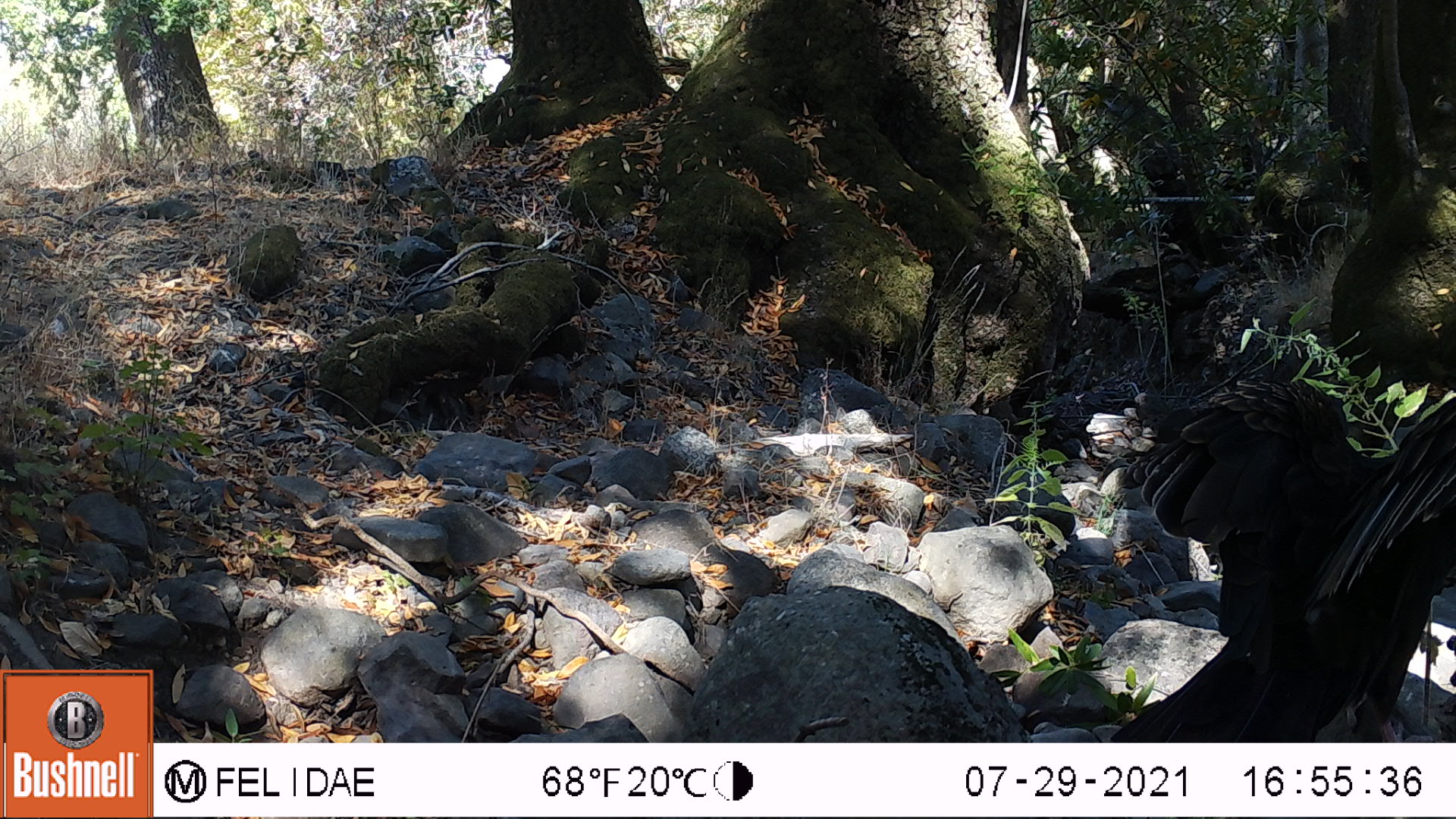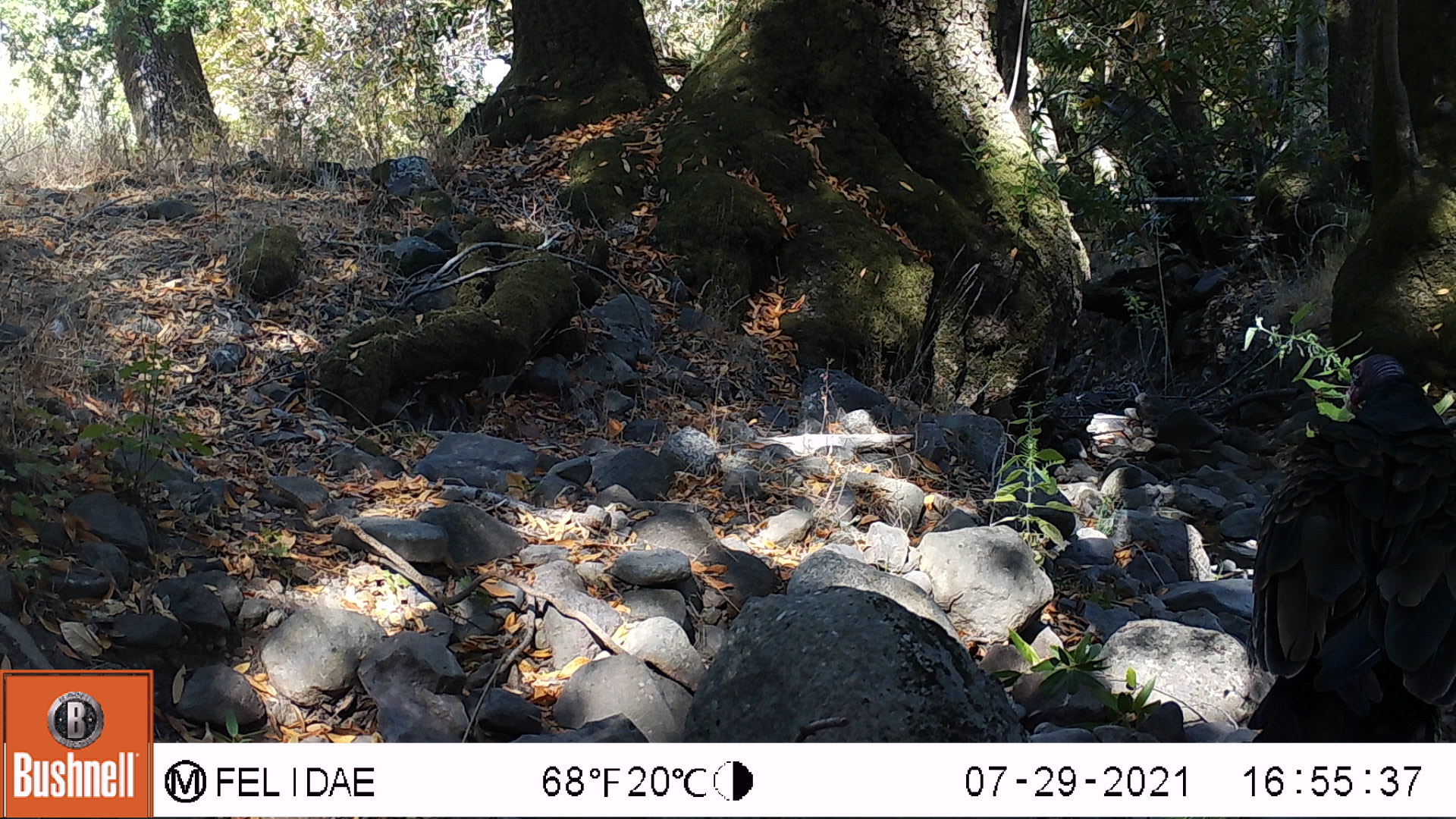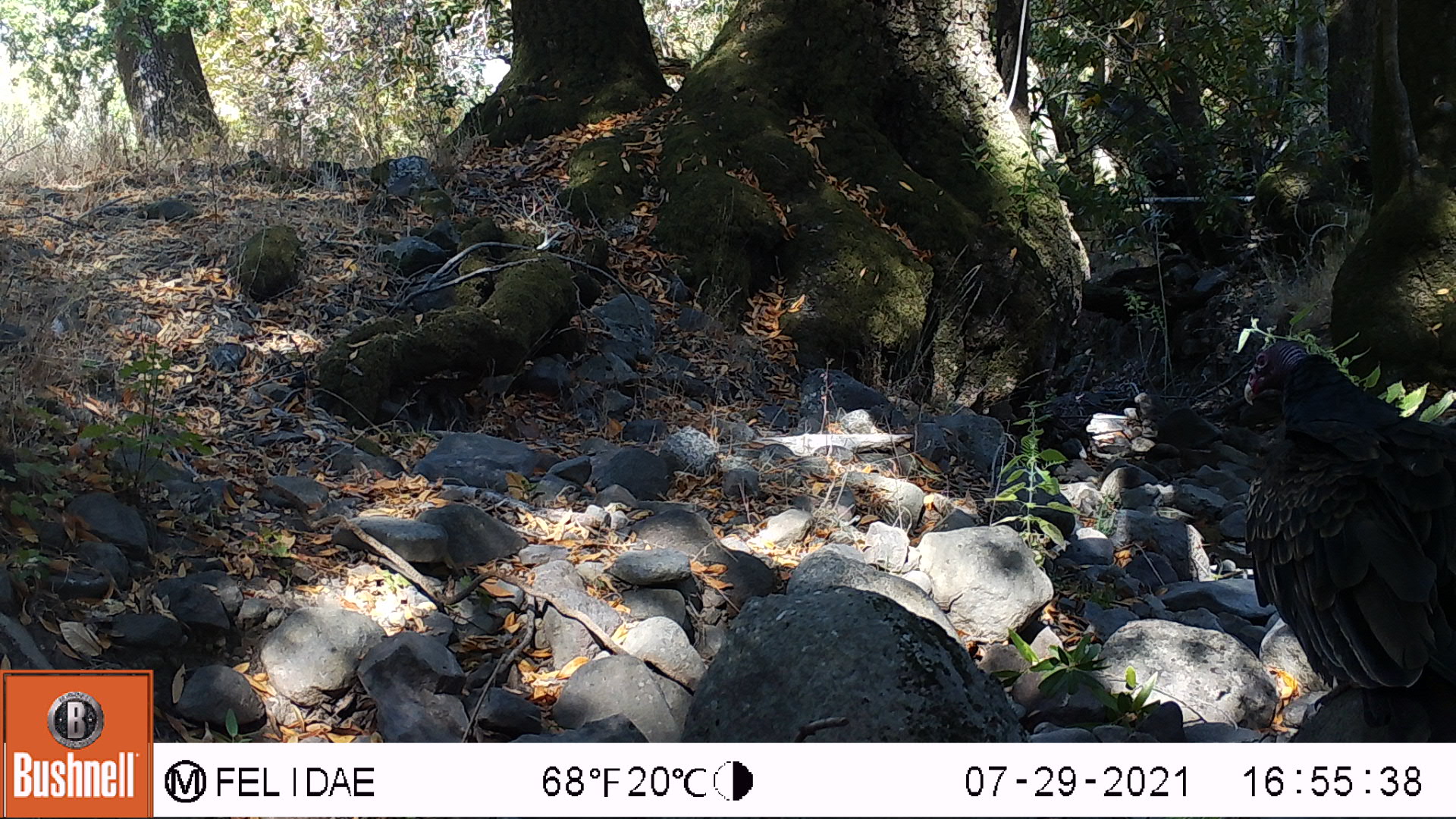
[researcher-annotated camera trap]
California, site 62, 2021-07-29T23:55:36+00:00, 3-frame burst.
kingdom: Animalia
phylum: Chordata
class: Aves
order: Cathartiformes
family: Cathartidae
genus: Cathartes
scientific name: Cathartes aura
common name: turkey vulture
Turkey vulture (Cathartes aura).